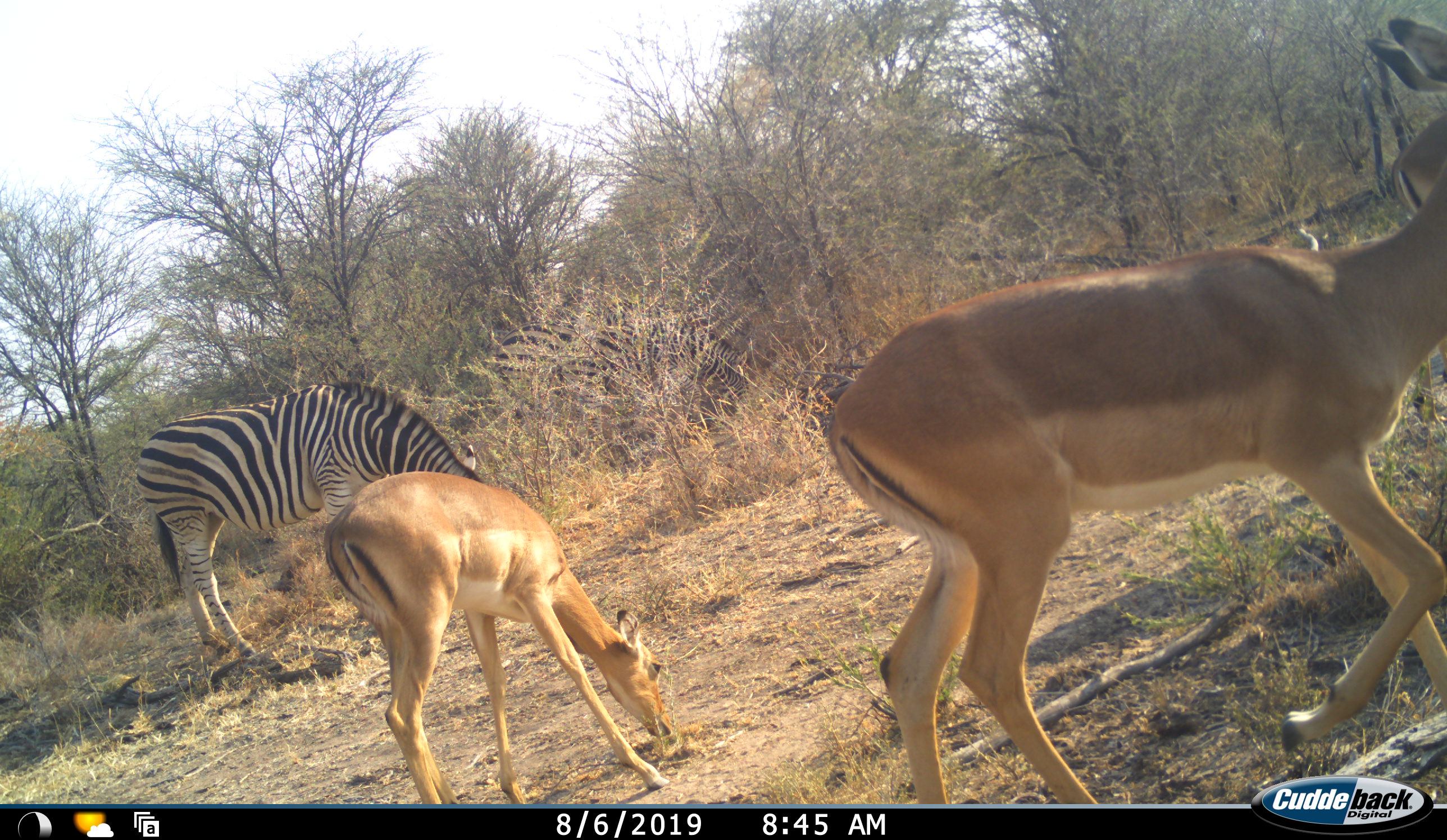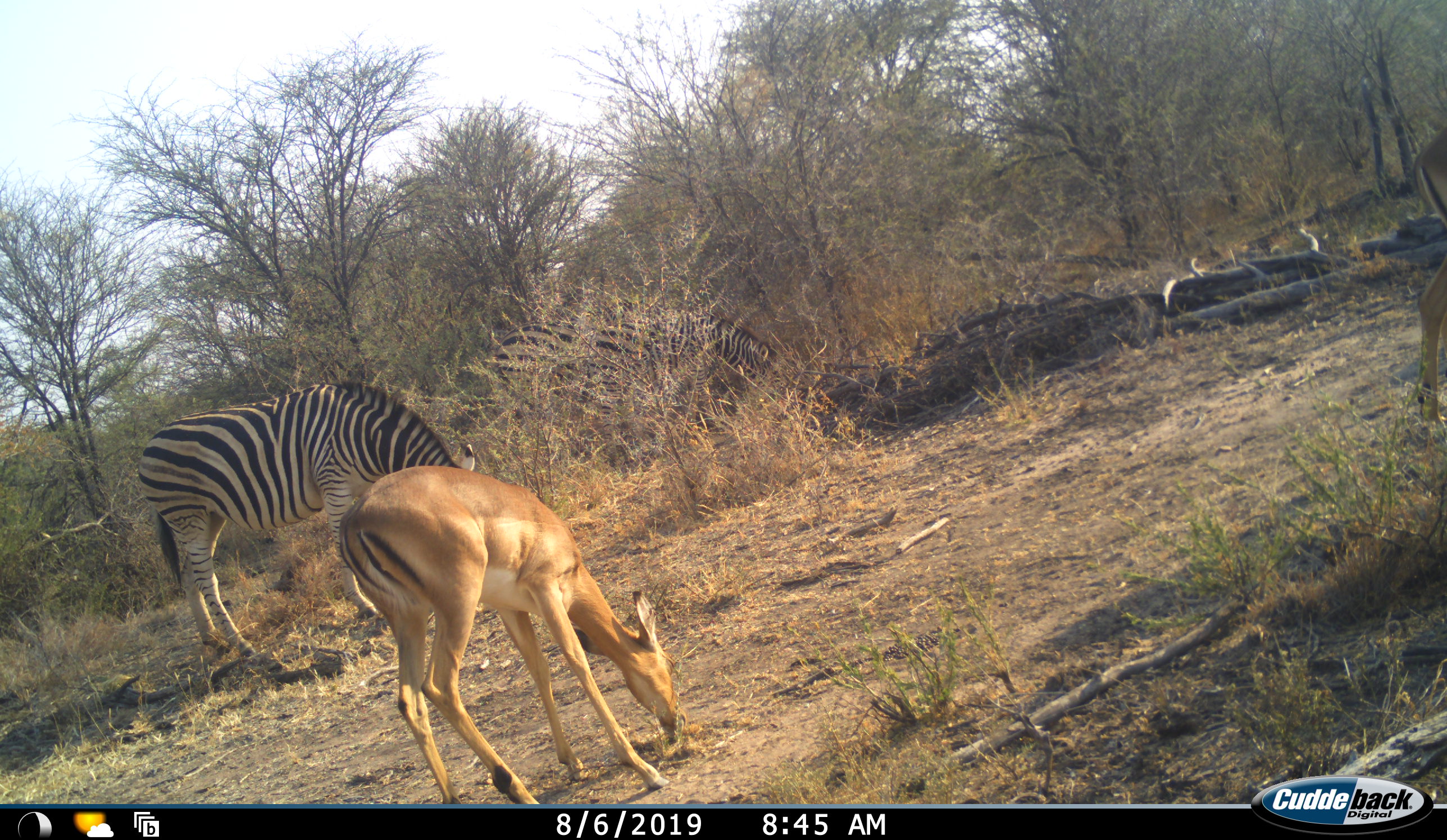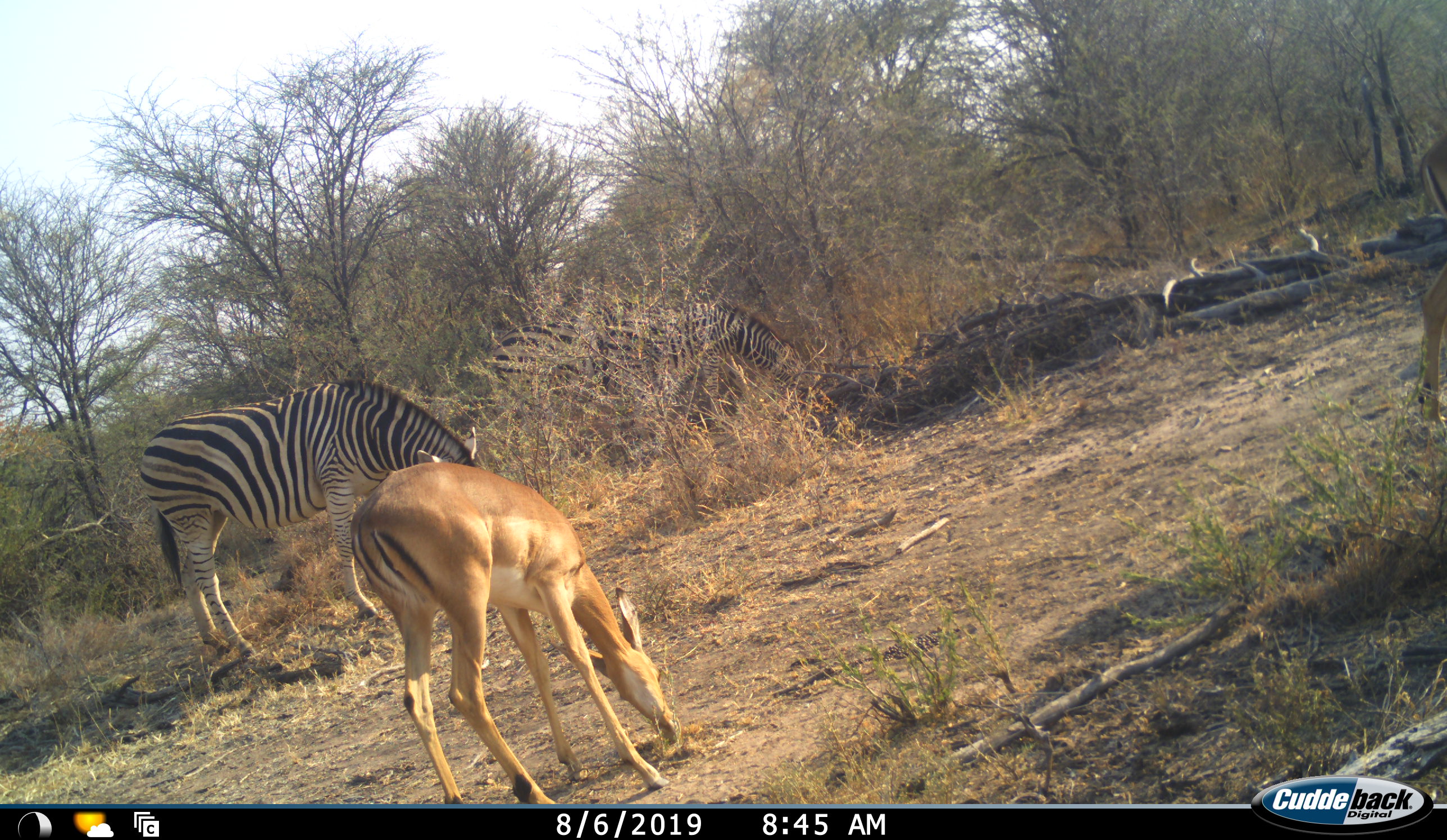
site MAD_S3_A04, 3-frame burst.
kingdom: Animalia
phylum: Chordata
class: Mammalia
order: Artiodactyla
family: Bovidae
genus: Aepyceros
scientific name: Aepyceros melampus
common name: impala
Impala (Aepyceros melampus), count 3. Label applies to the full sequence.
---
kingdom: Animalia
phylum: Chordata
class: Mammalia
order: Perissodactyla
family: Equidae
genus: Equus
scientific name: Equus quagga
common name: plains zebra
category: zebraplains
Zebraplains (plains zebra) (Equus quagga), count 3. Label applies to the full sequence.